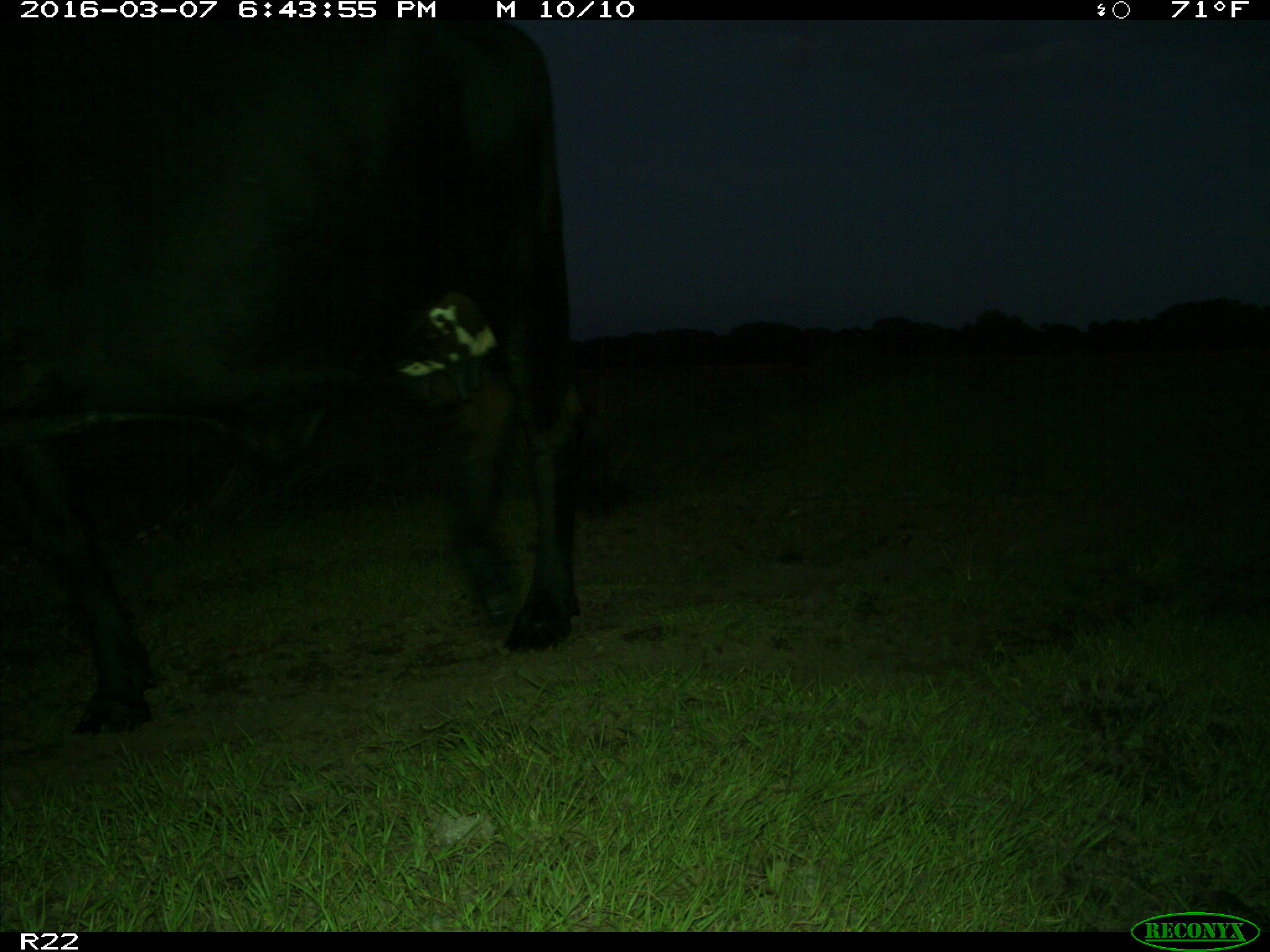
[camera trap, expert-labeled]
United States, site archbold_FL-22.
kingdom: Animalia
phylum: Chordata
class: Mammalia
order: Artiodactyla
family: Bovidae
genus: Bos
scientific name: Bos taurus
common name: domestic cow